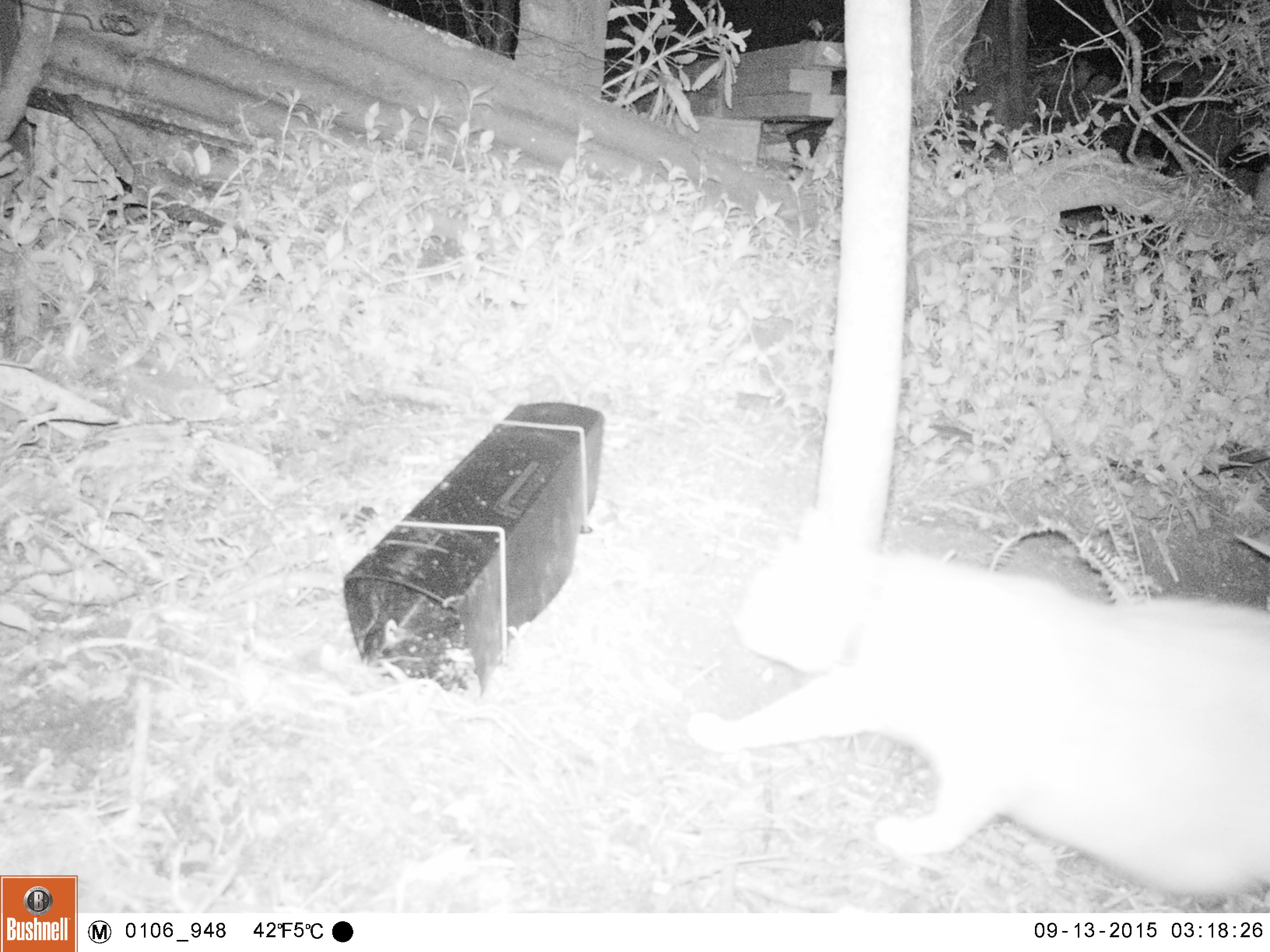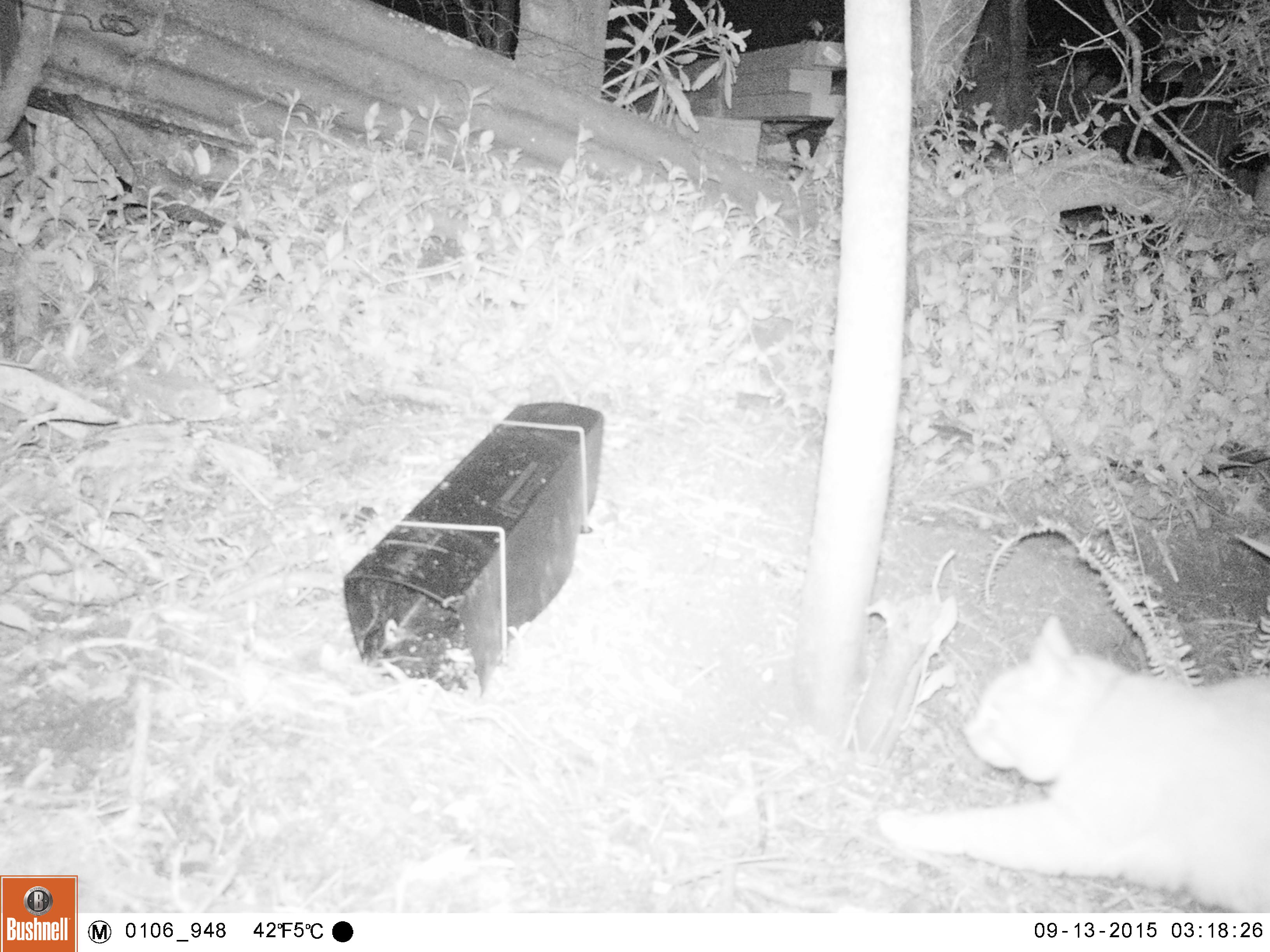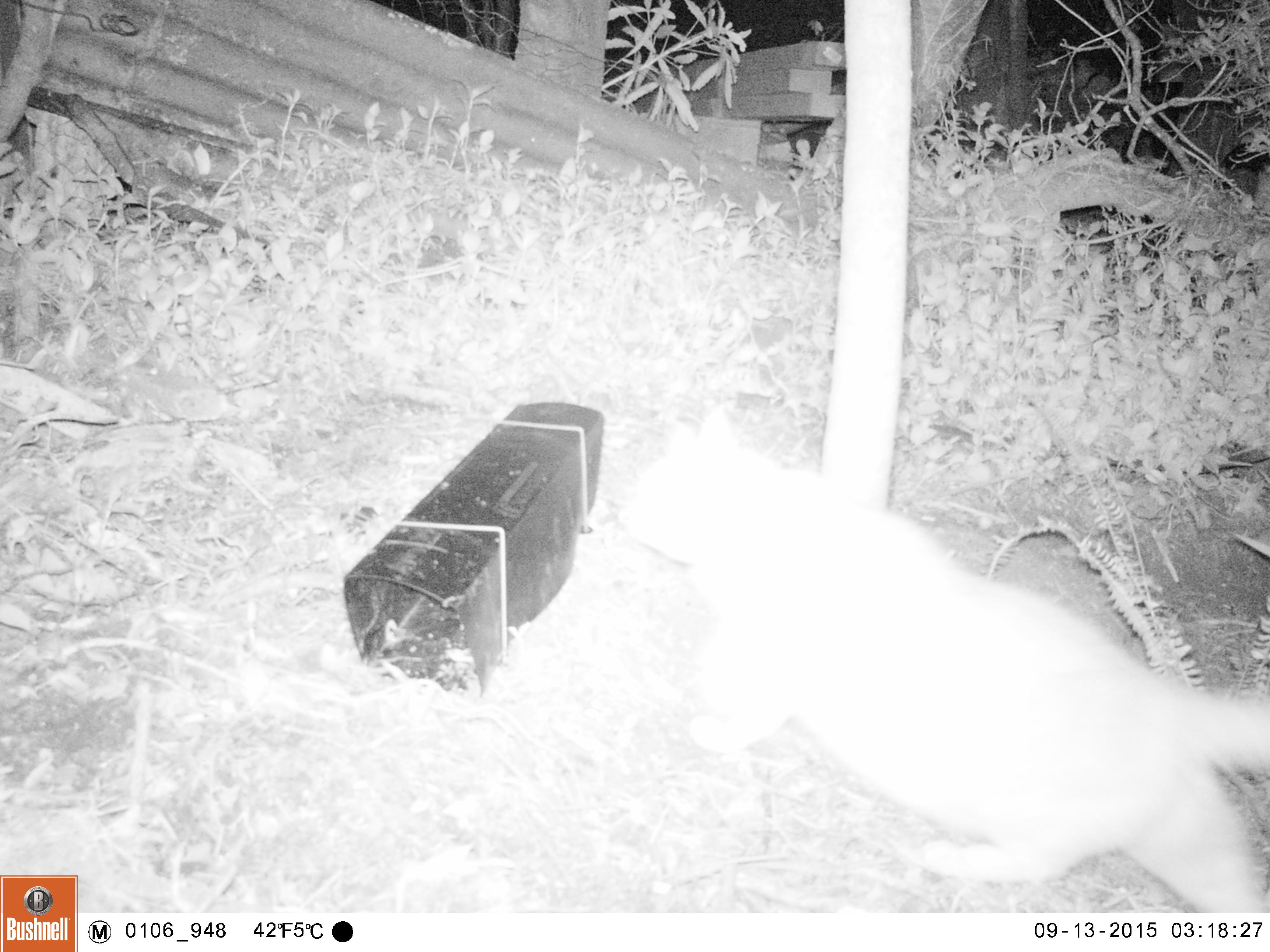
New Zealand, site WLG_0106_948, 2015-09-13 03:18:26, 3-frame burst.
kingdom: Animalia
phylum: Chordata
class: Mammalia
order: Carnivora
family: Felidae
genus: Felis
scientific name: Felis catus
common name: domestic cat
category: cat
Cat (domestic cat) (Felis catus).